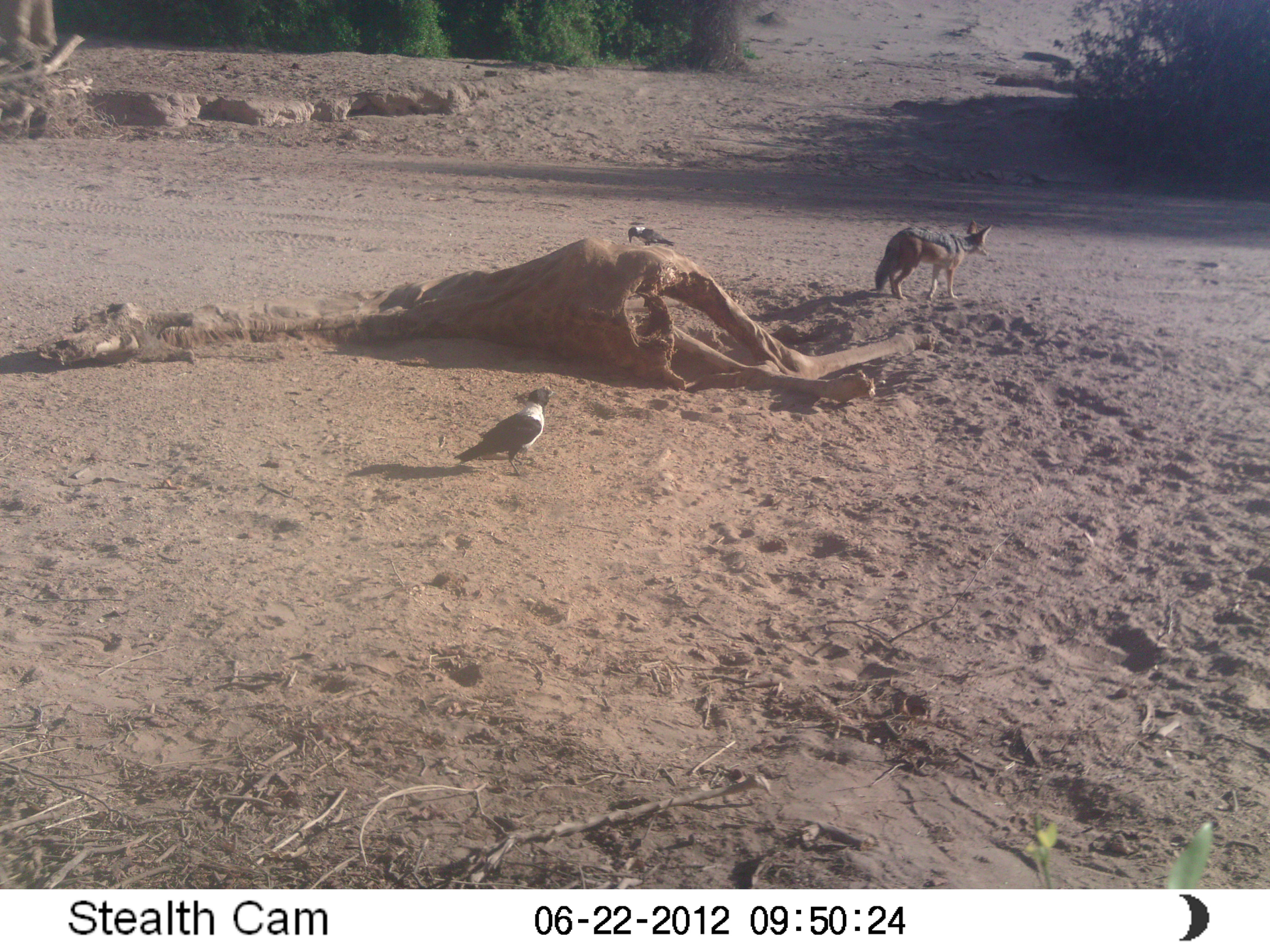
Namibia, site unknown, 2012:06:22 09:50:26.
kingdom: Animalia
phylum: Chordata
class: Mammalia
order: Carnivora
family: Canidae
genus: Lupulella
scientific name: Lupulella mesomelas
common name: black-backed jackal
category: canis mesomelas